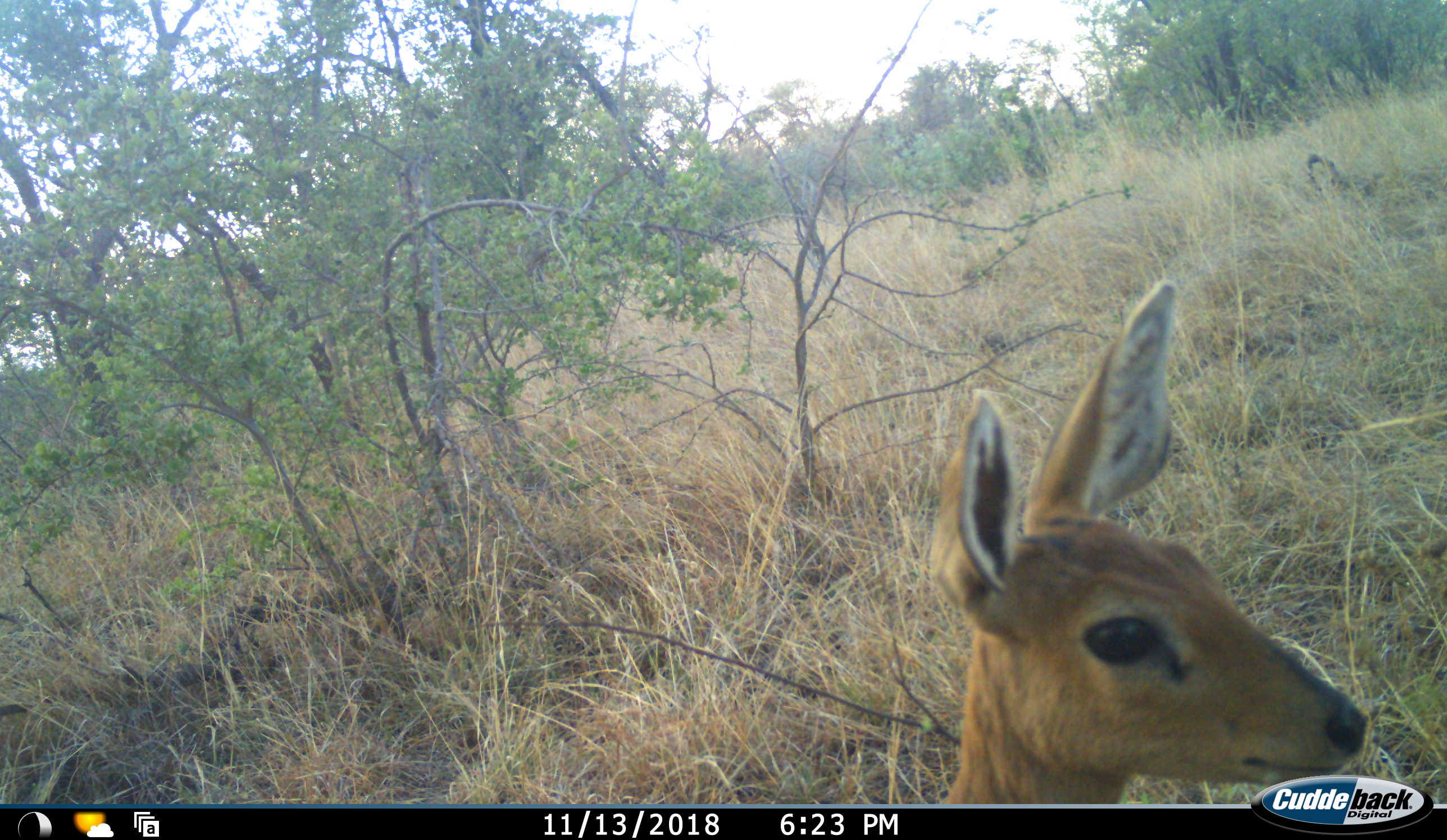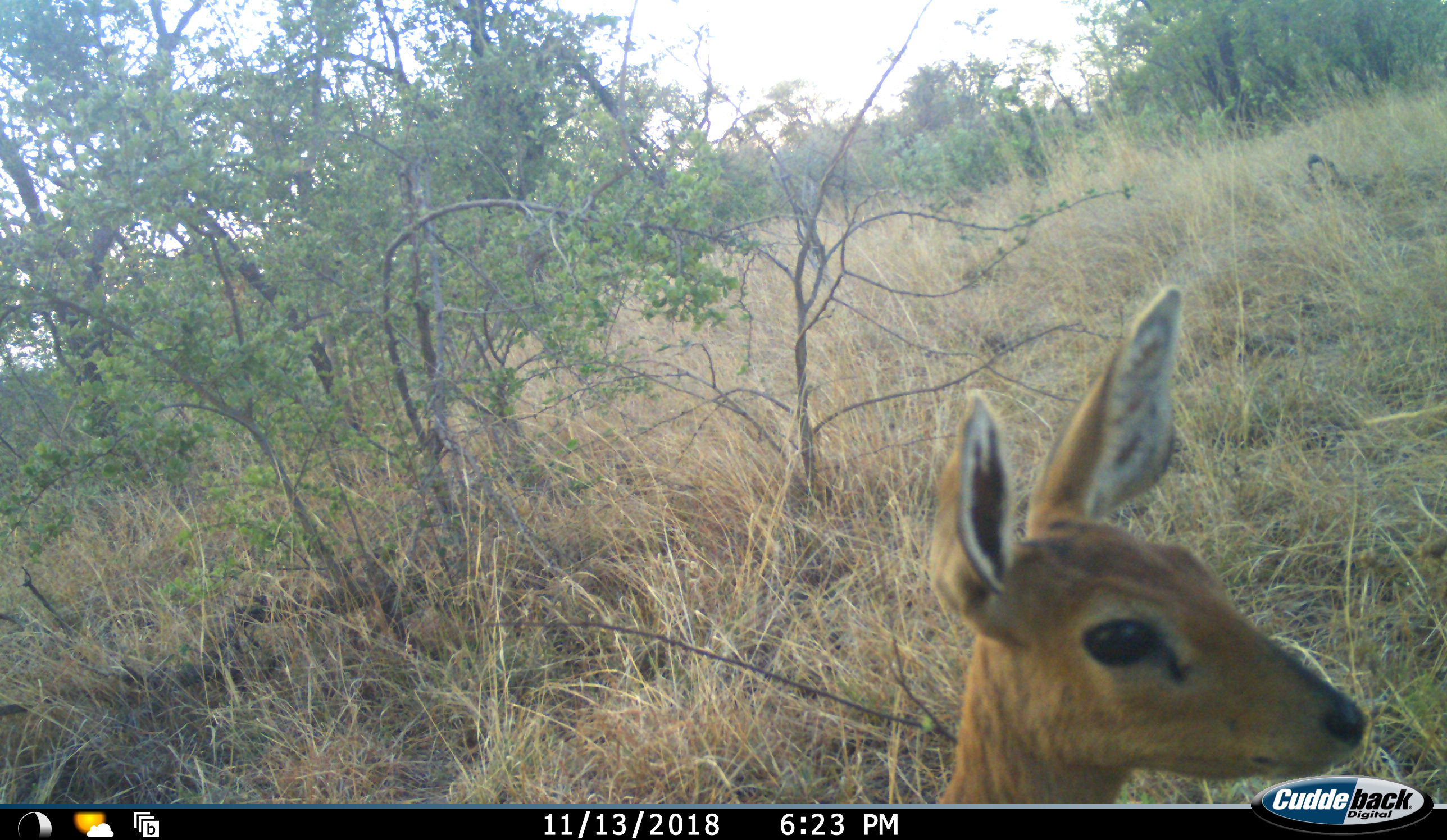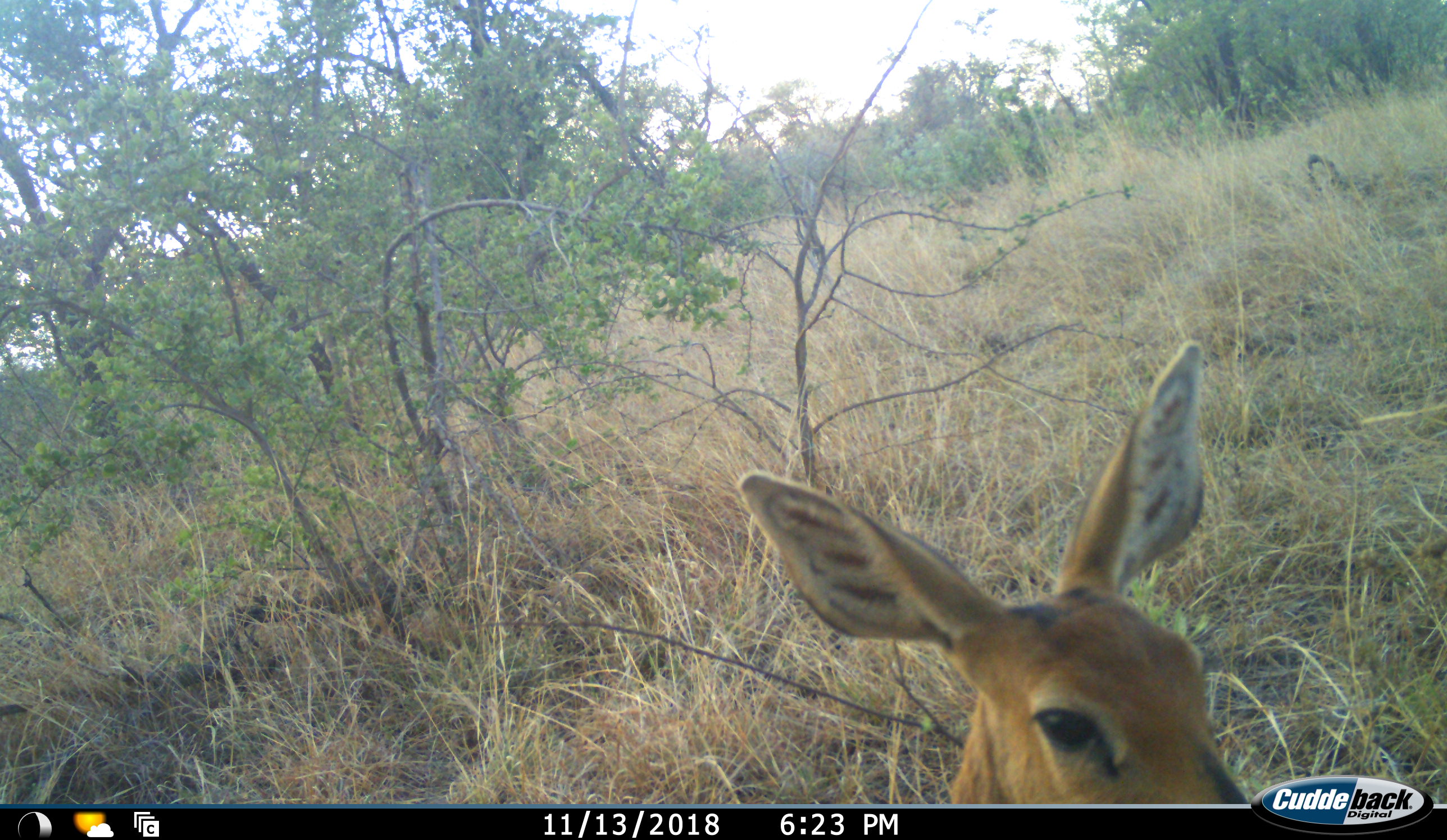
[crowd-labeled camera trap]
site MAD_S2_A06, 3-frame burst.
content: unidentified animal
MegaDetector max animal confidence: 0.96